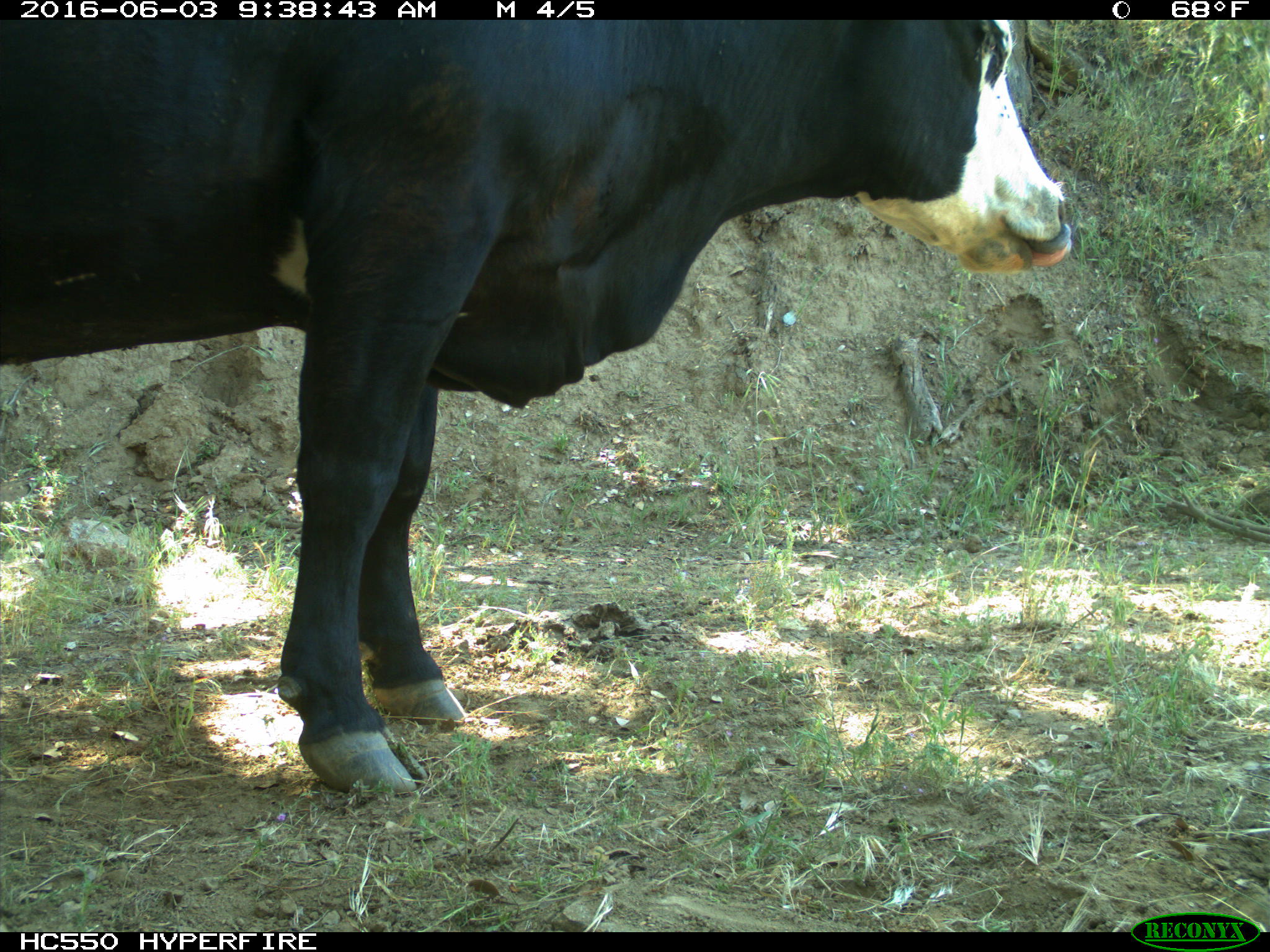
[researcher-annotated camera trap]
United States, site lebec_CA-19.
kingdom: Animalia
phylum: Chordata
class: Mammalia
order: Artiodactyla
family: Bovidae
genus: Bos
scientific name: Bos taurus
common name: domestic cow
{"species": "Bos taurus (domestic cow)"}